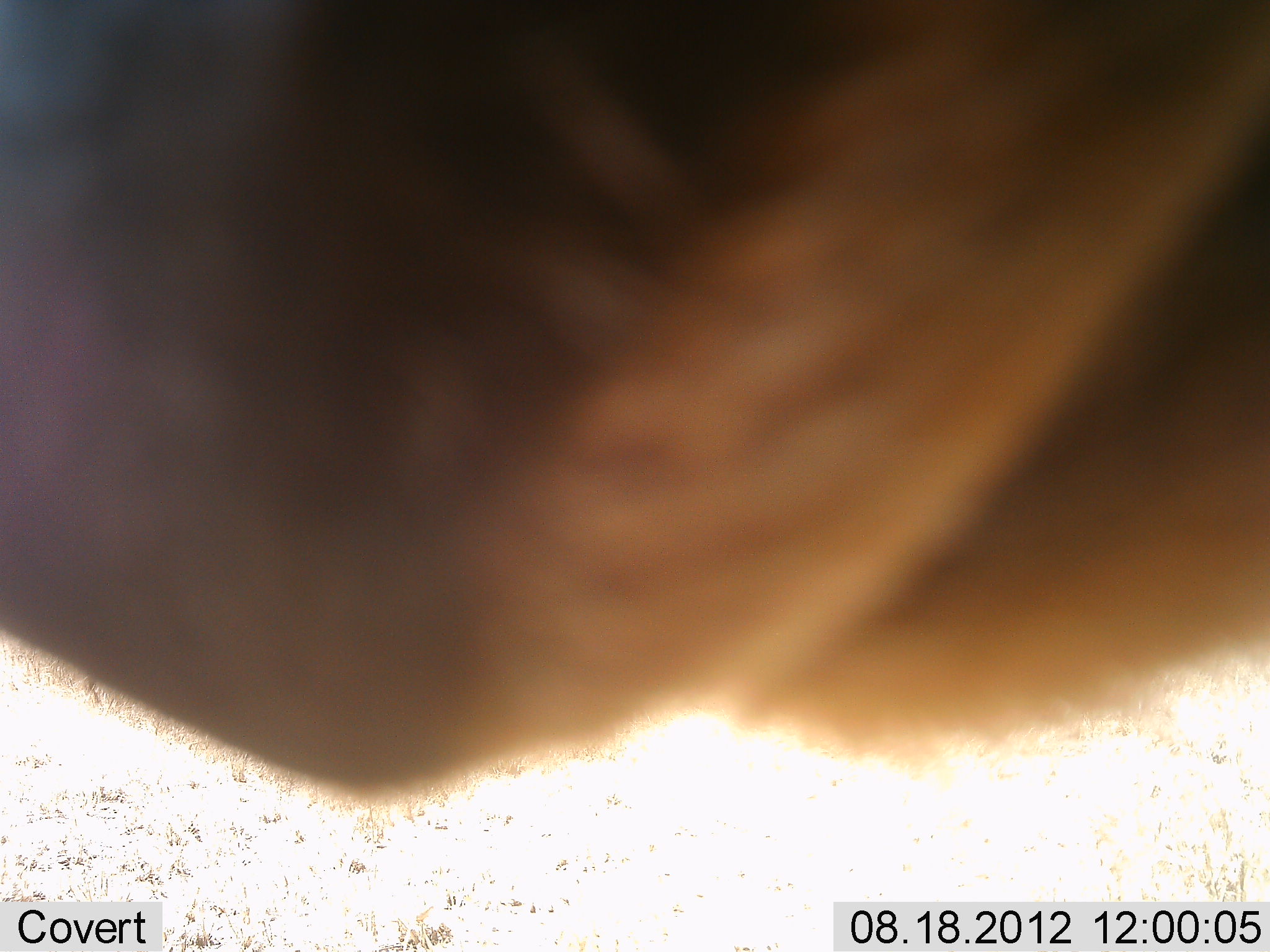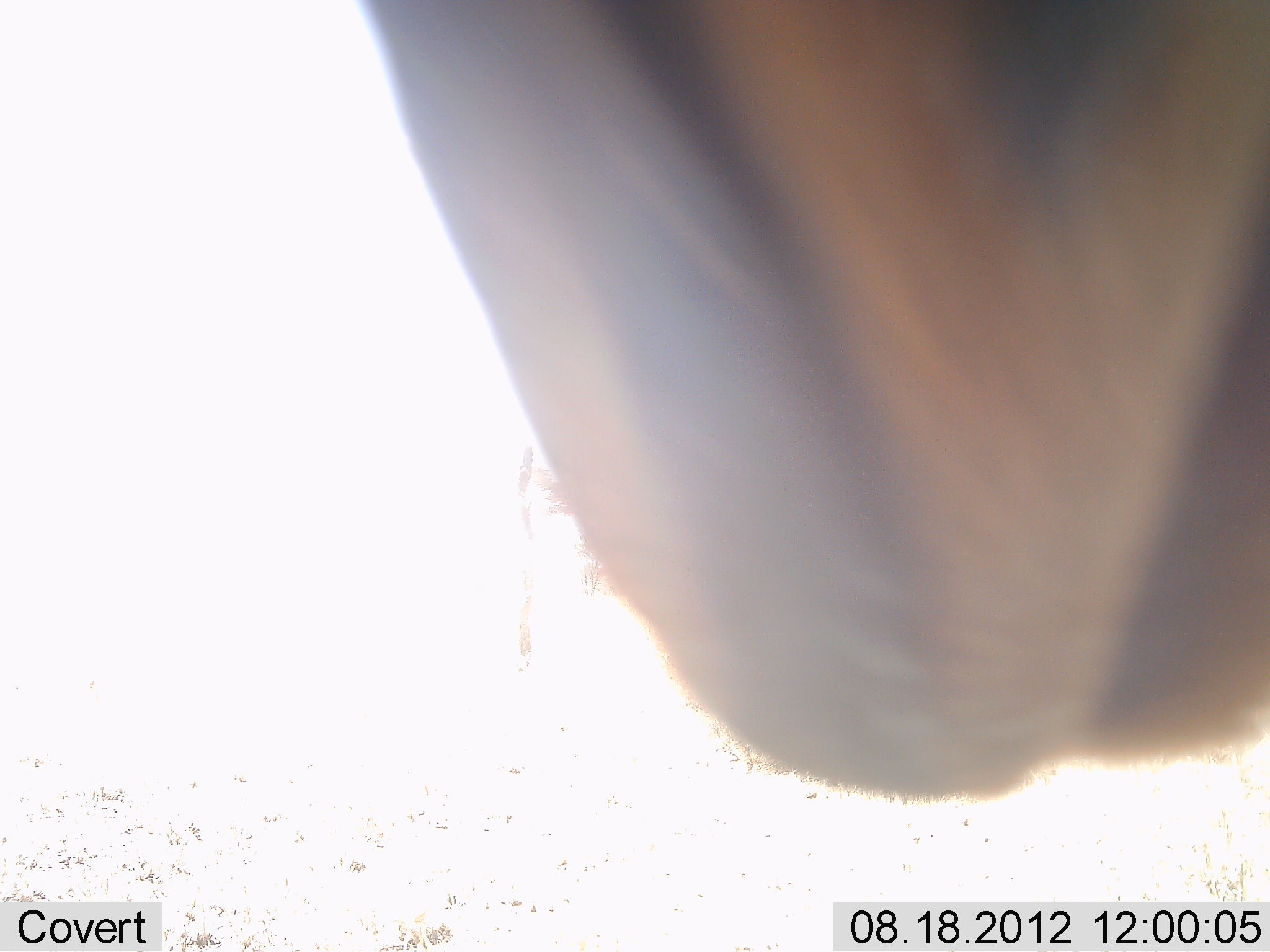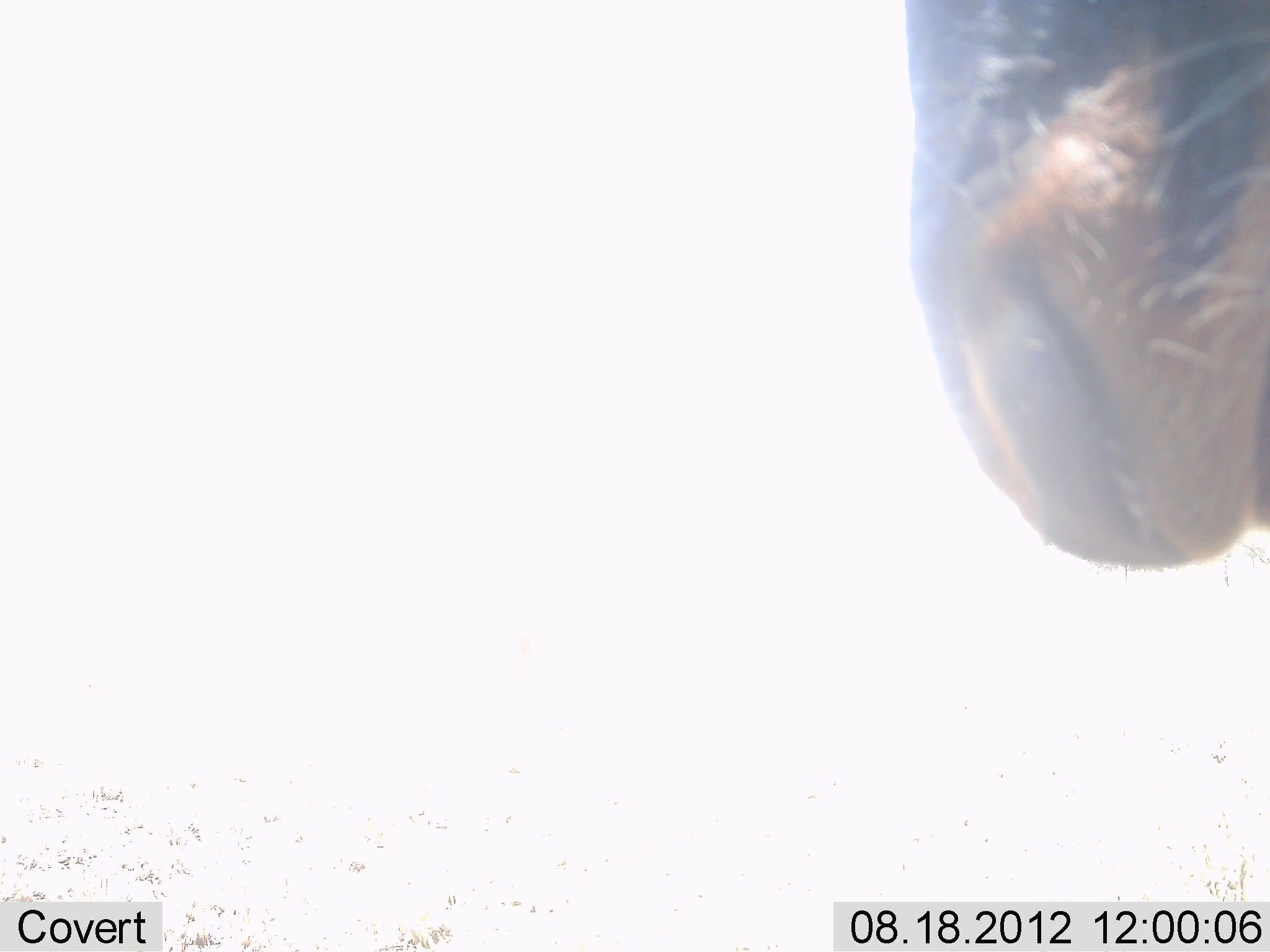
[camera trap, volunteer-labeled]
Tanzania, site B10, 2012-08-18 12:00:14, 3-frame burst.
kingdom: Animalia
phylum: Chordata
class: Mammalia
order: Artiodactyla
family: Bovidae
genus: Connochaetes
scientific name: Connochaetes taurinus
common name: blue wildebeest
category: wildebeest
Wildebeest (blue wildebeest) (Connochaetes taurinus), count 1. Behavior (volunteer vote fractions): standing 67%, resting 0%, moving 17%, interacting 0%. Young present (vote fraction): 0%. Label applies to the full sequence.